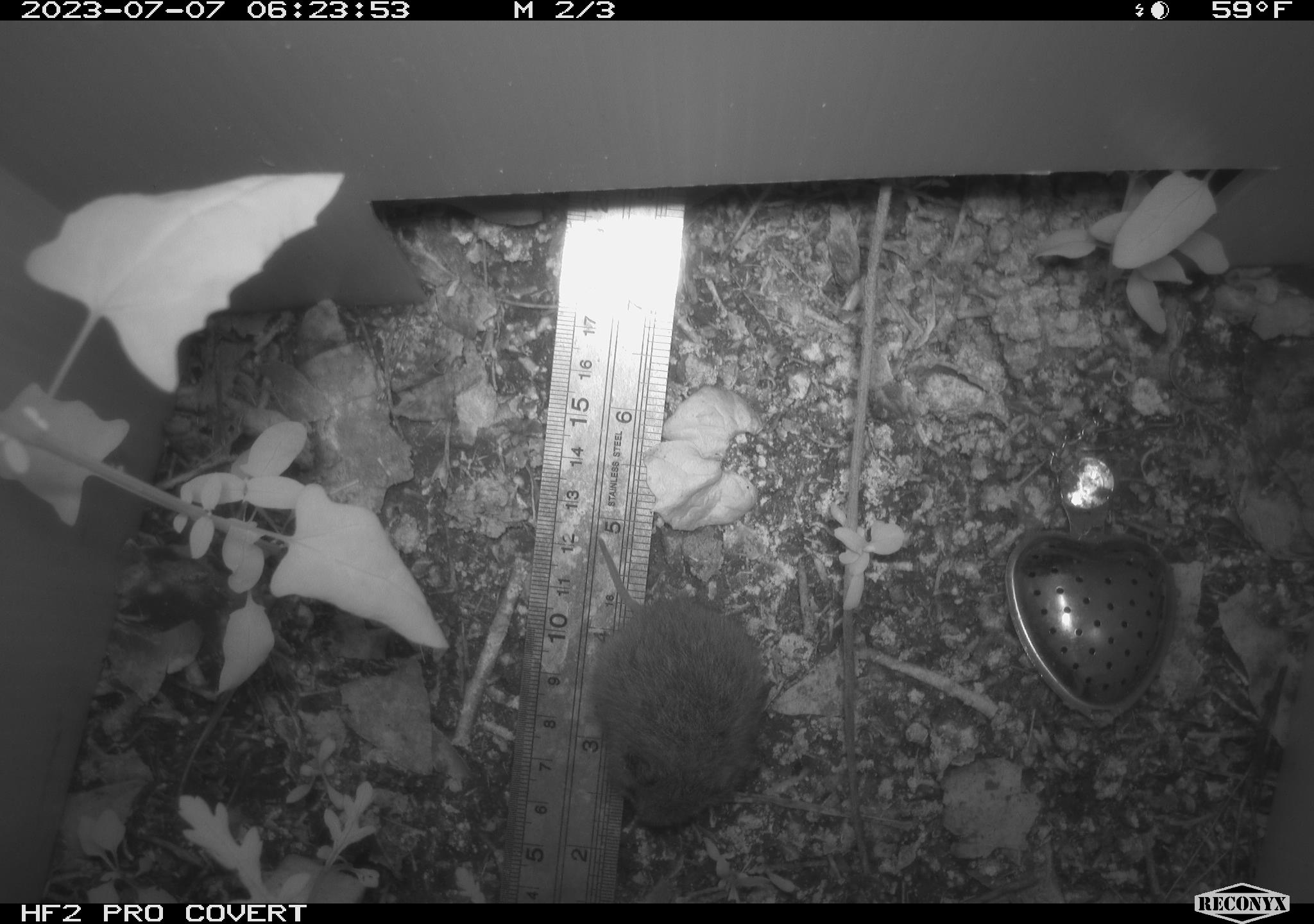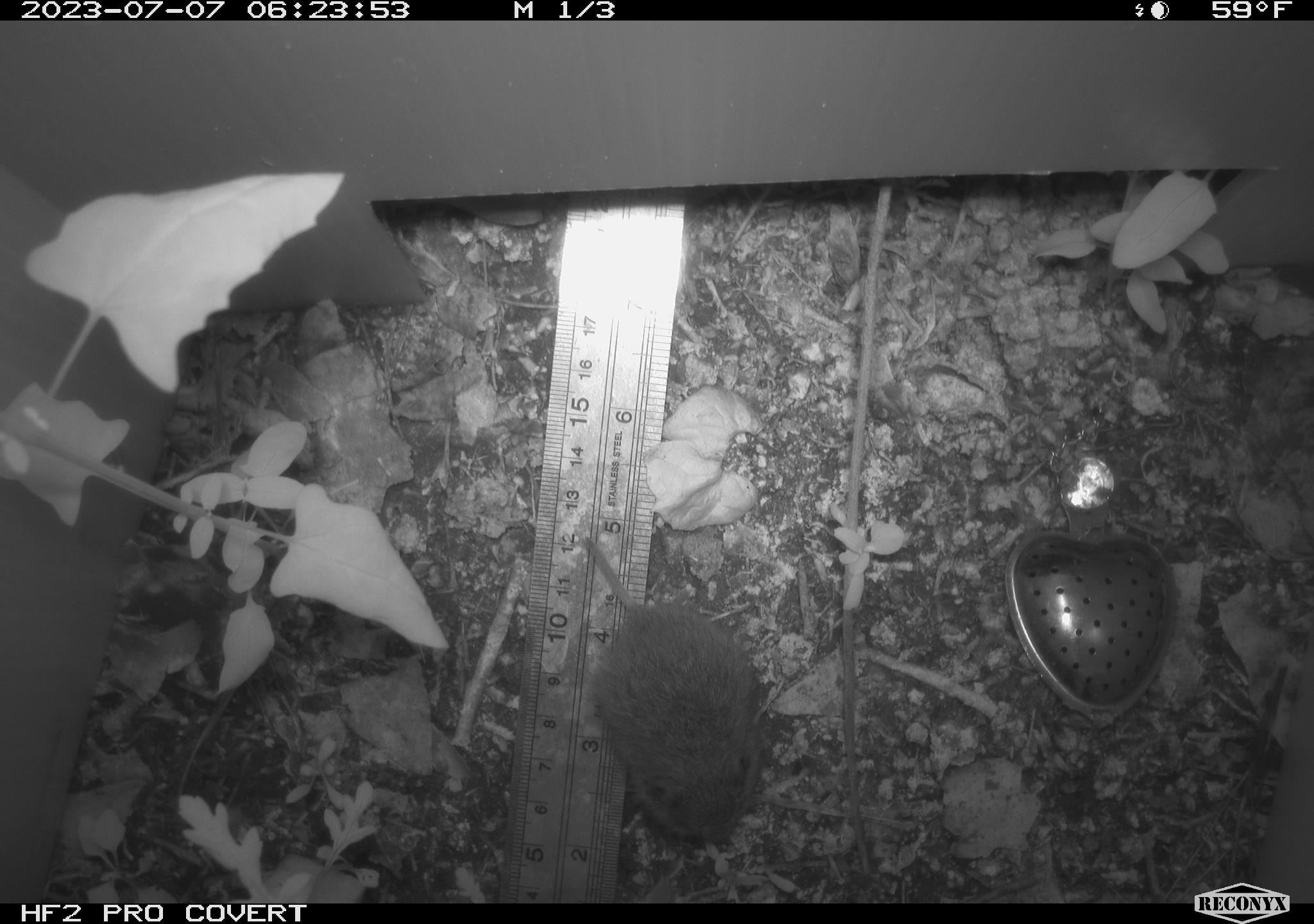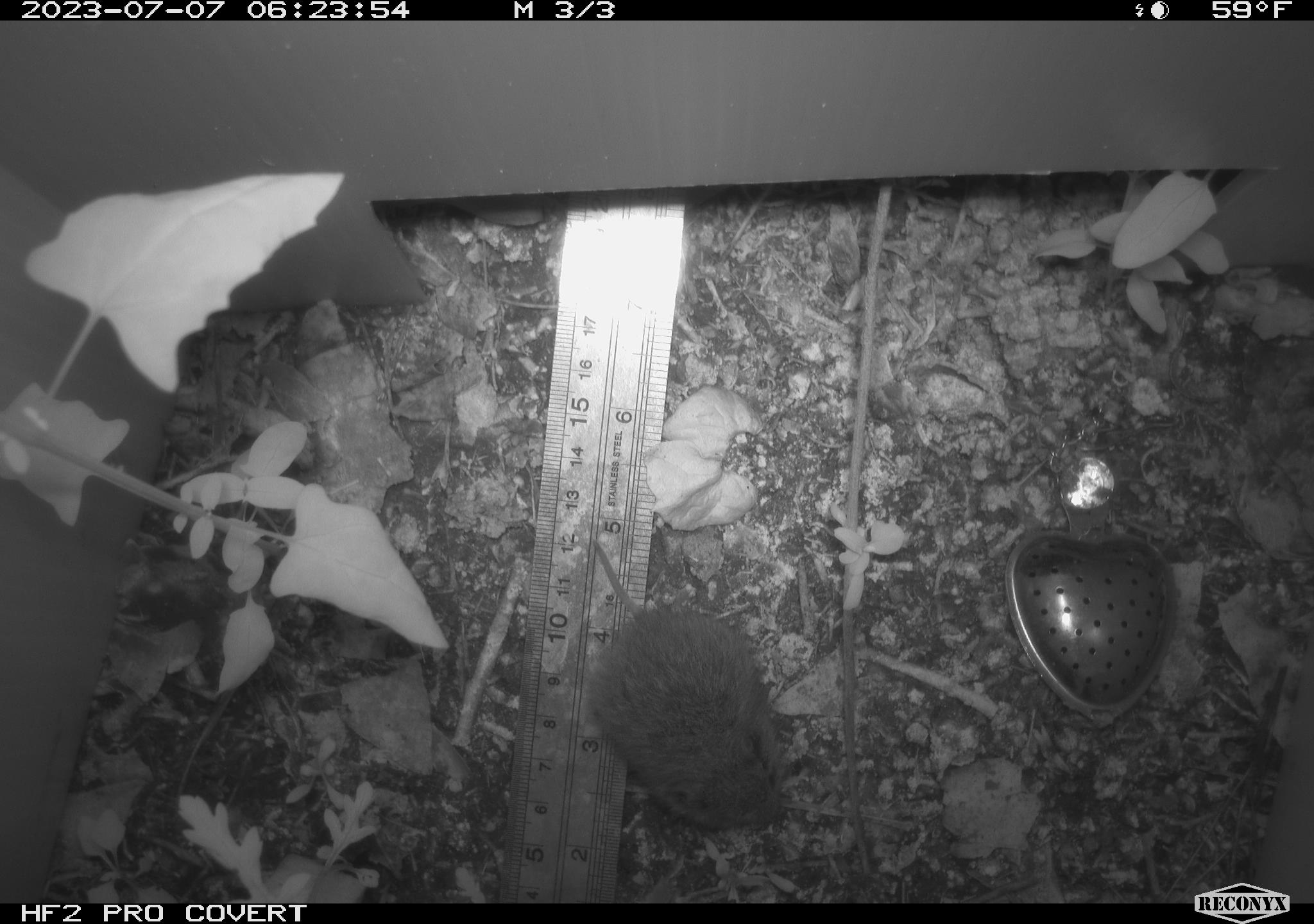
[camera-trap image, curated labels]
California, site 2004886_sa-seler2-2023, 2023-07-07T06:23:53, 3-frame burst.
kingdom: Animalia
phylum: Chordata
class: Mammalia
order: Rodentia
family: Cricetidae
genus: Microtus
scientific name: Microtus californicus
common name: california vole